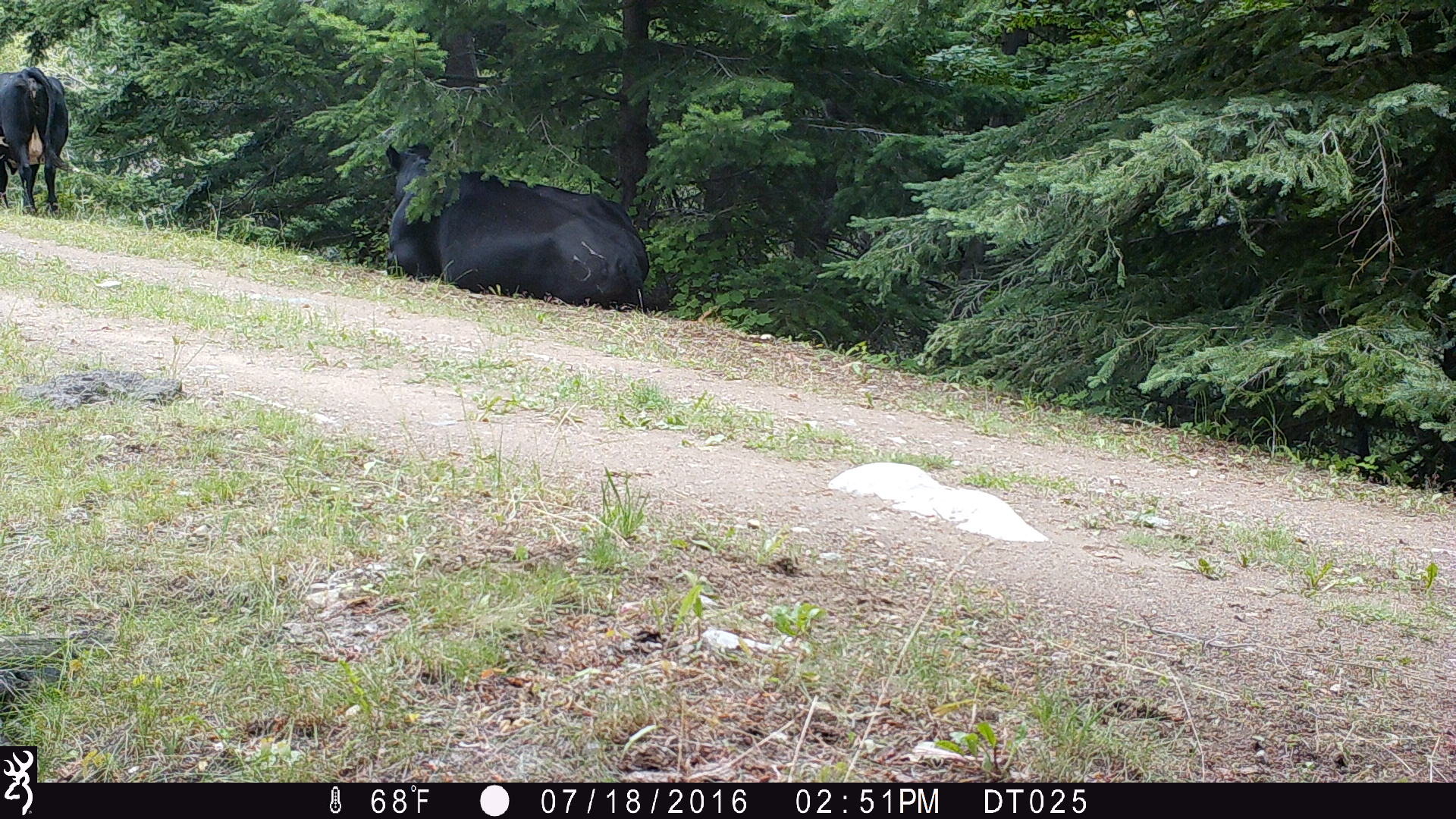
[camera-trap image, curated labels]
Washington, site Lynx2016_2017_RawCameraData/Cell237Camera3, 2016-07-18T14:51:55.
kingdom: Animalia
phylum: Chordata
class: Mammalia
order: Artiodactyla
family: Bovidae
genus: Bos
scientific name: Bos taurus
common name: domestic cattle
Domestic cattle (Bos taurus). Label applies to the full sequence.